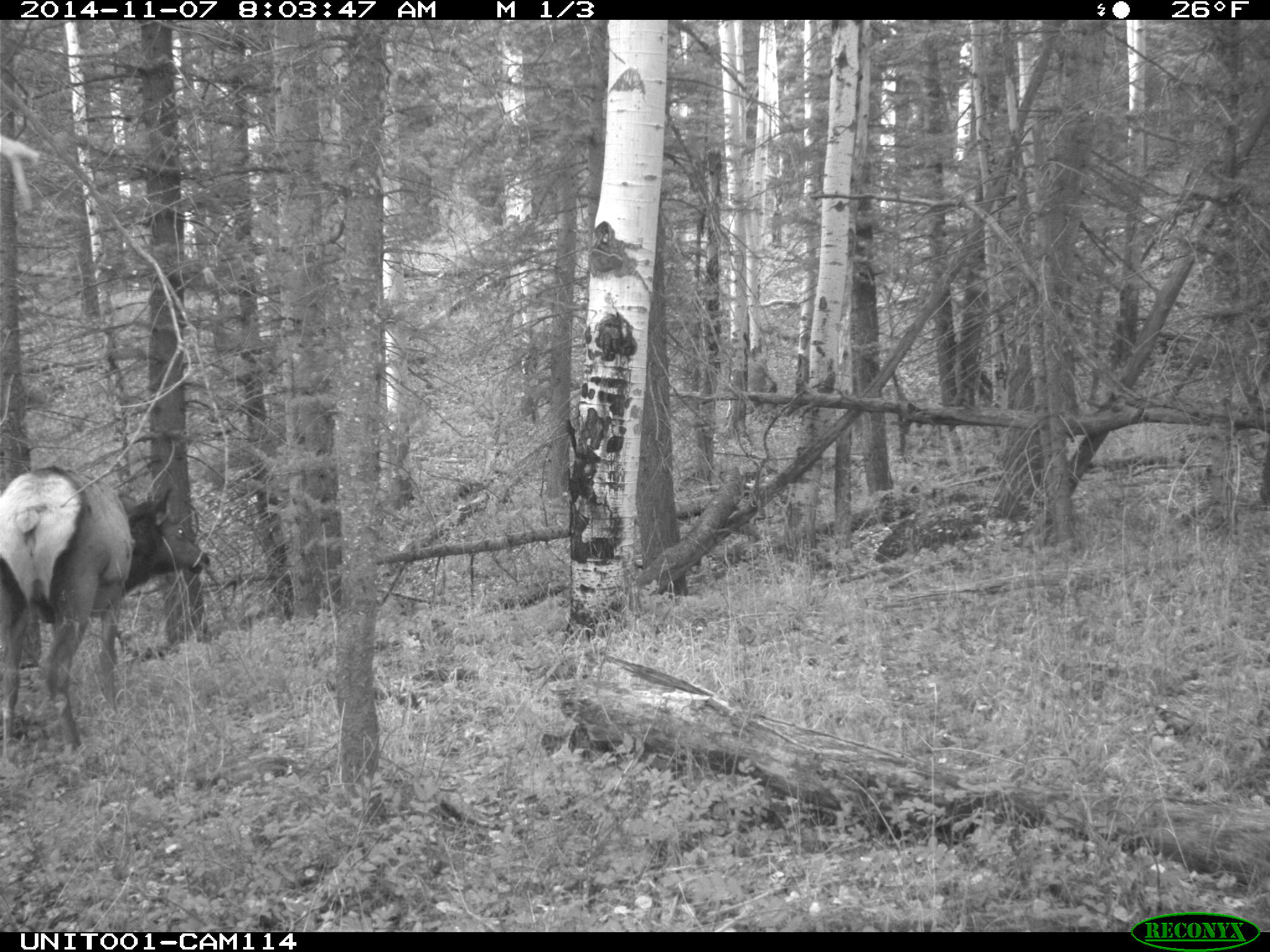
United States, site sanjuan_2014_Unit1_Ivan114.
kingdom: Animalia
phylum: Chordata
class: Mammalia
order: Artiodactyla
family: Cervidae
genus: Cervus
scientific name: Cervus elaphus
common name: red deer